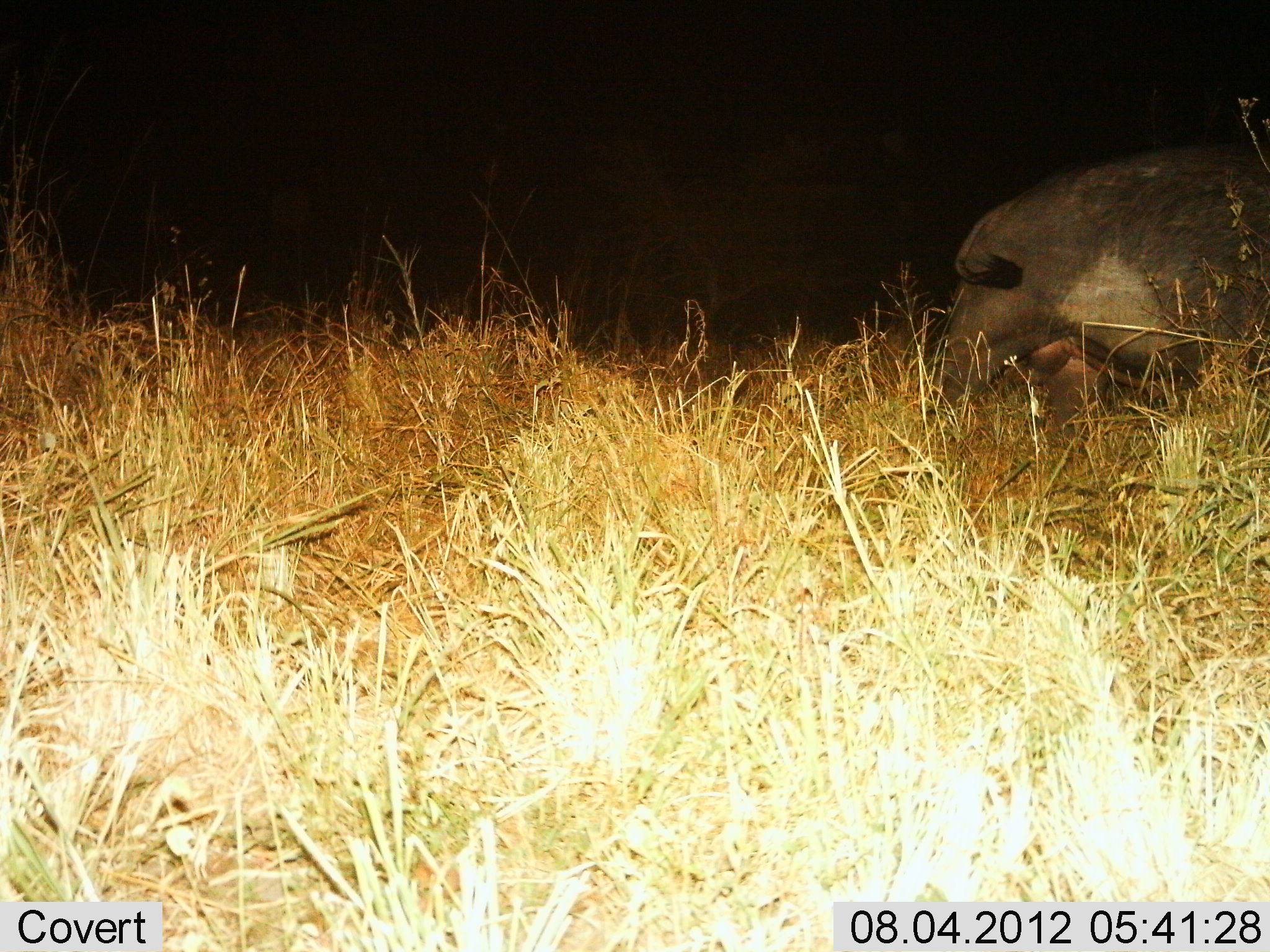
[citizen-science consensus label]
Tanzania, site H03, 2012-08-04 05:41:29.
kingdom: Animalia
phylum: Chordata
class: Mammalia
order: Artiodactyla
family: Bovidae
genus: Syncerus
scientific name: Syncerus caffer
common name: cape buffalo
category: buffalo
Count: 1.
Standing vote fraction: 40%.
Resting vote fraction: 0%.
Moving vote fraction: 60%.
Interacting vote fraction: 0%.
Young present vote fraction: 0%.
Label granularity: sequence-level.